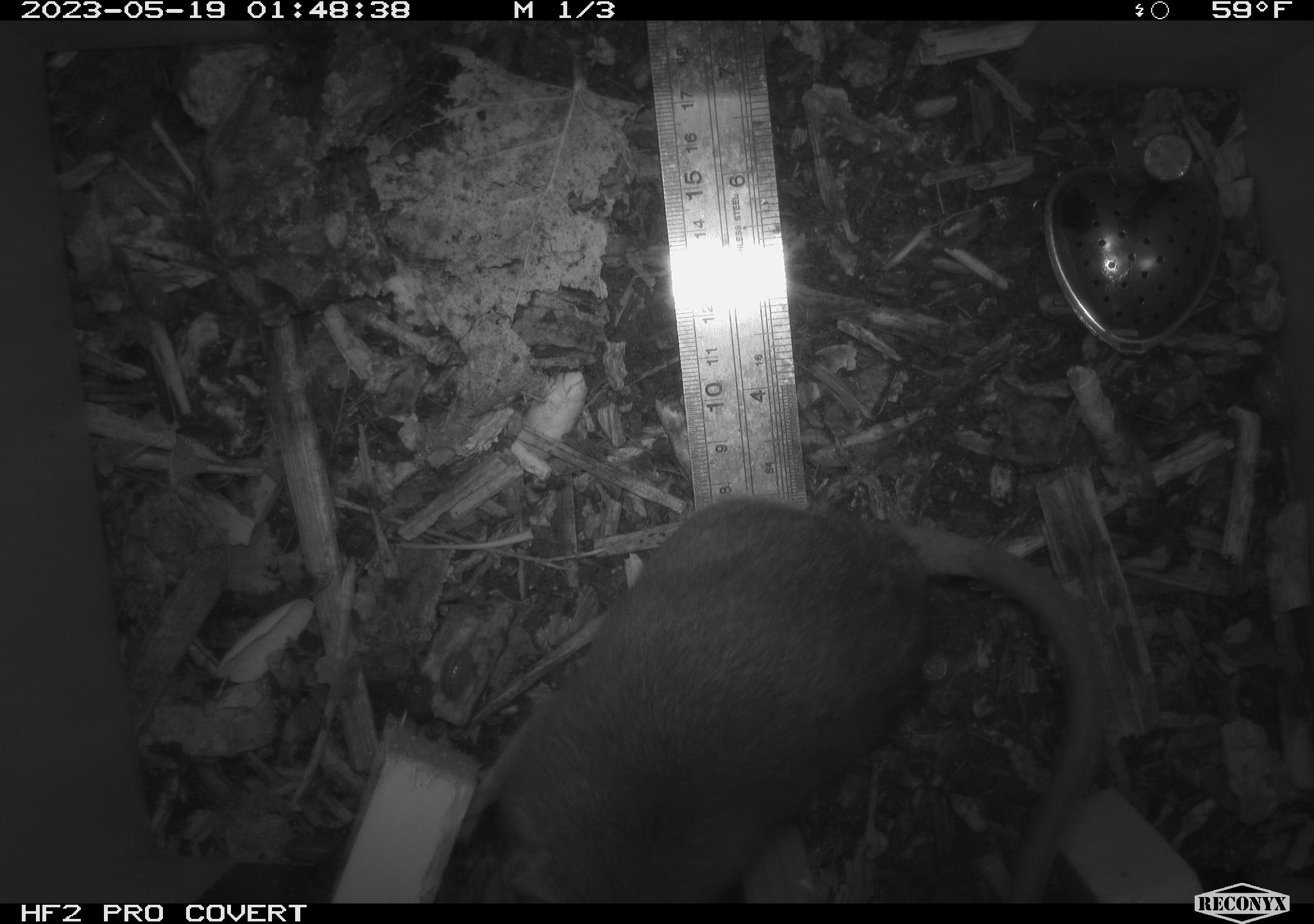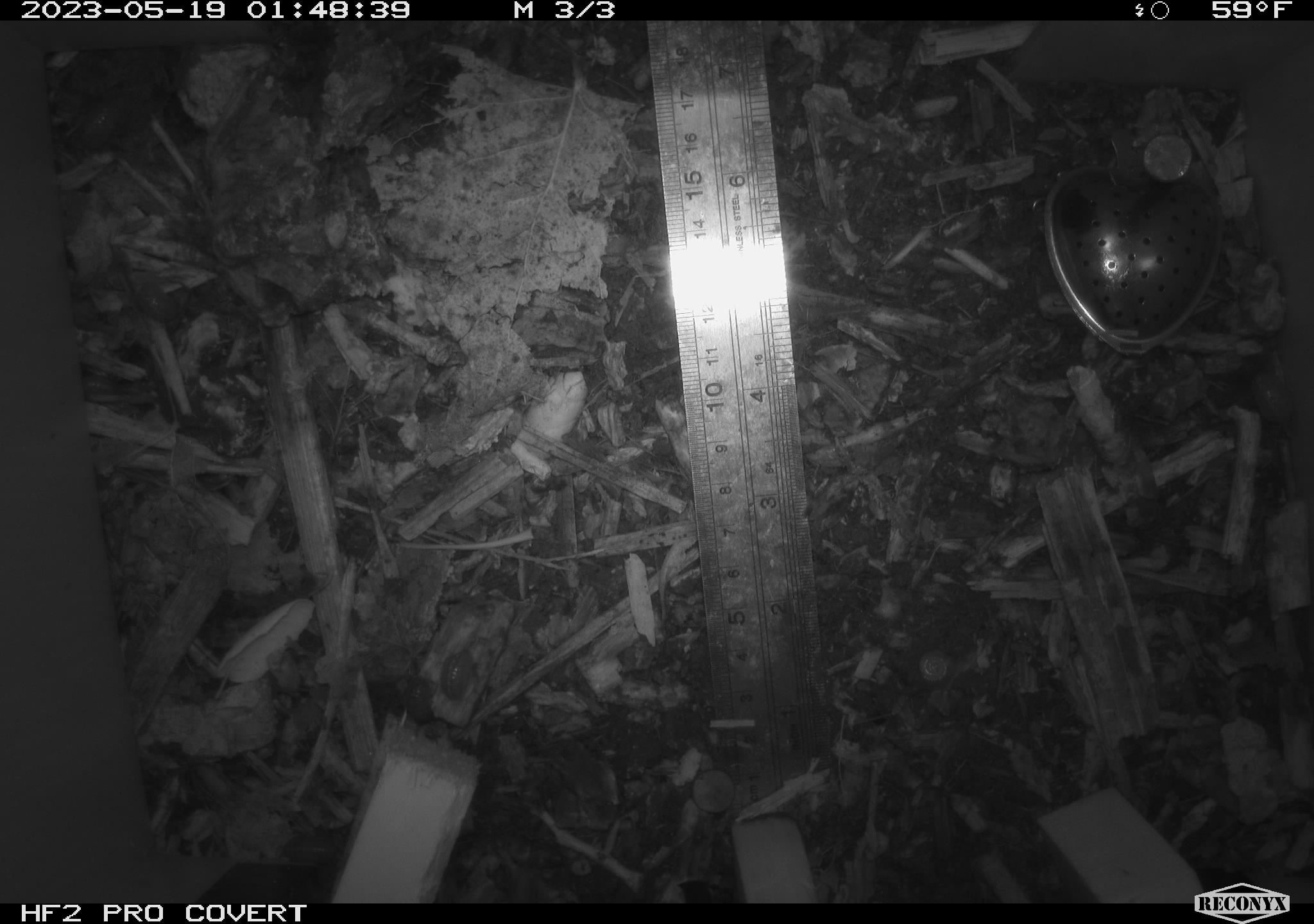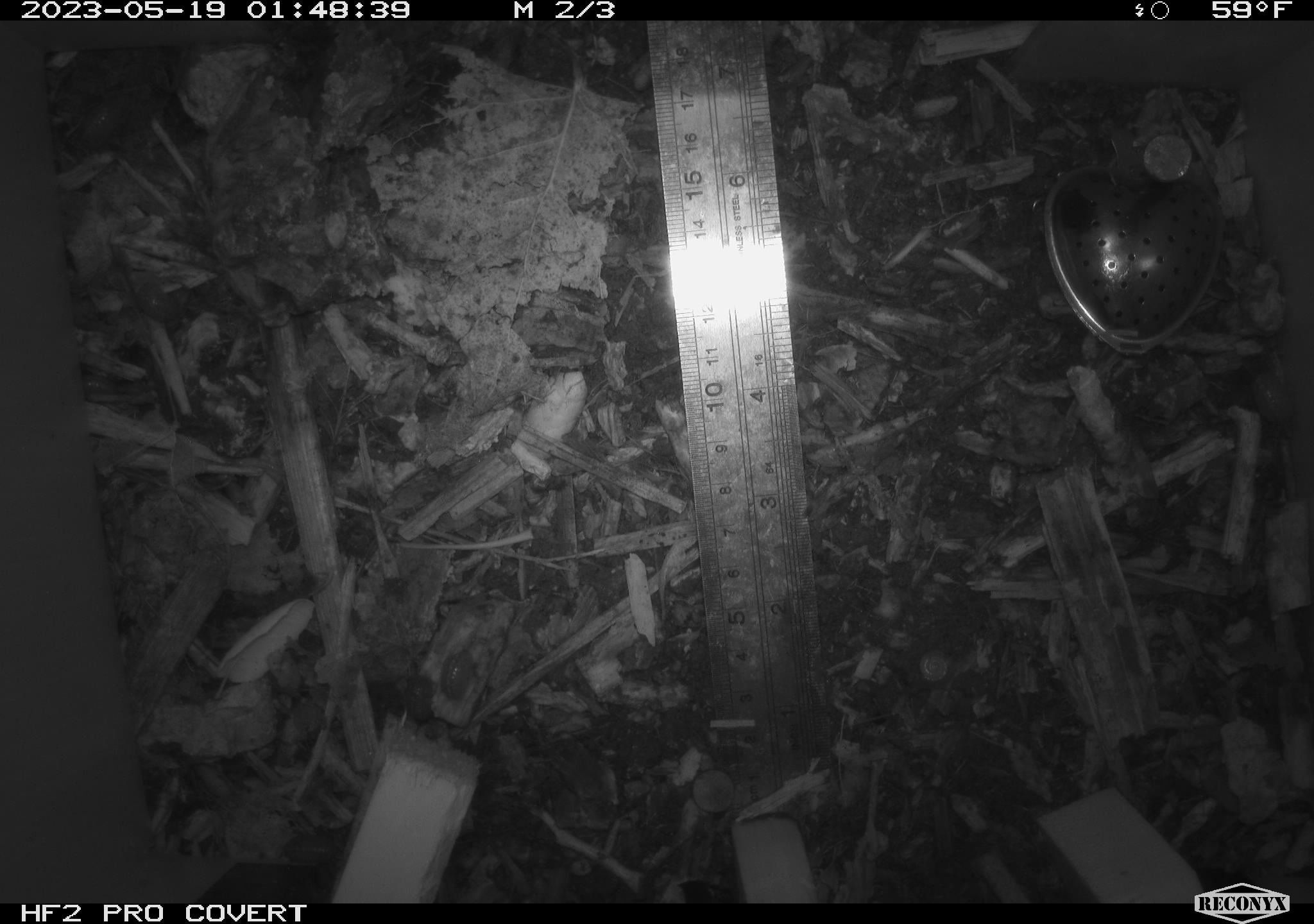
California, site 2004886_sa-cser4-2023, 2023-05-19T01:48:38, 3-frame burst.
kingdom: Animalia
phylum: Chordata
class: Mammalia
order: Rodentia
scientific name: Rodentia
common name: woodrat or rat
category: woodrat or rat species